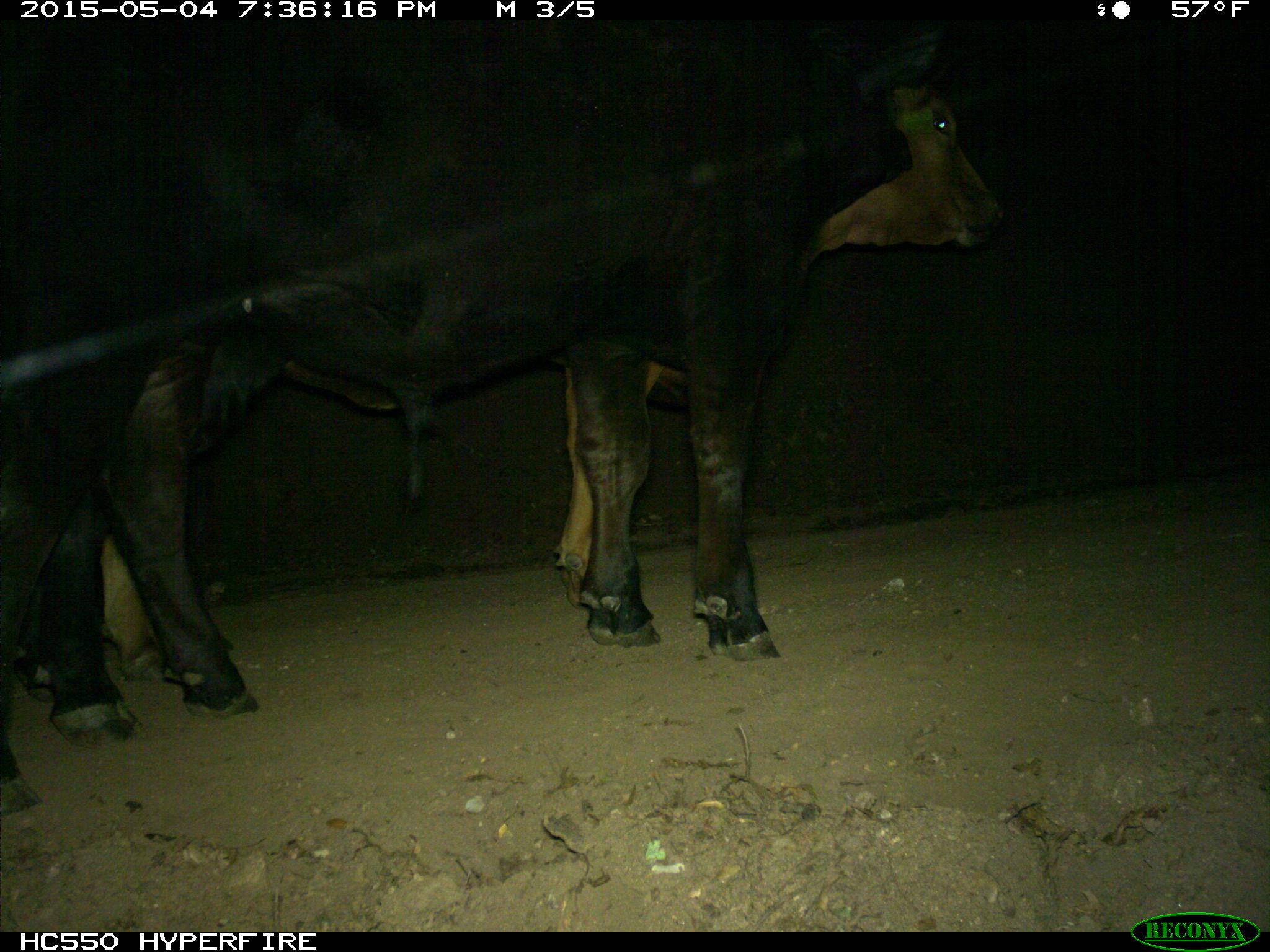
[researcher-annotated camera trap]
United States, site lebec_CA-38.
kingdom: Animalia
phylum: Chordata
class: Mammalia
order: Artiodactyla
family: Bovidae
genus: Bos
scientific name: Bos taurus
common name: domestic cow